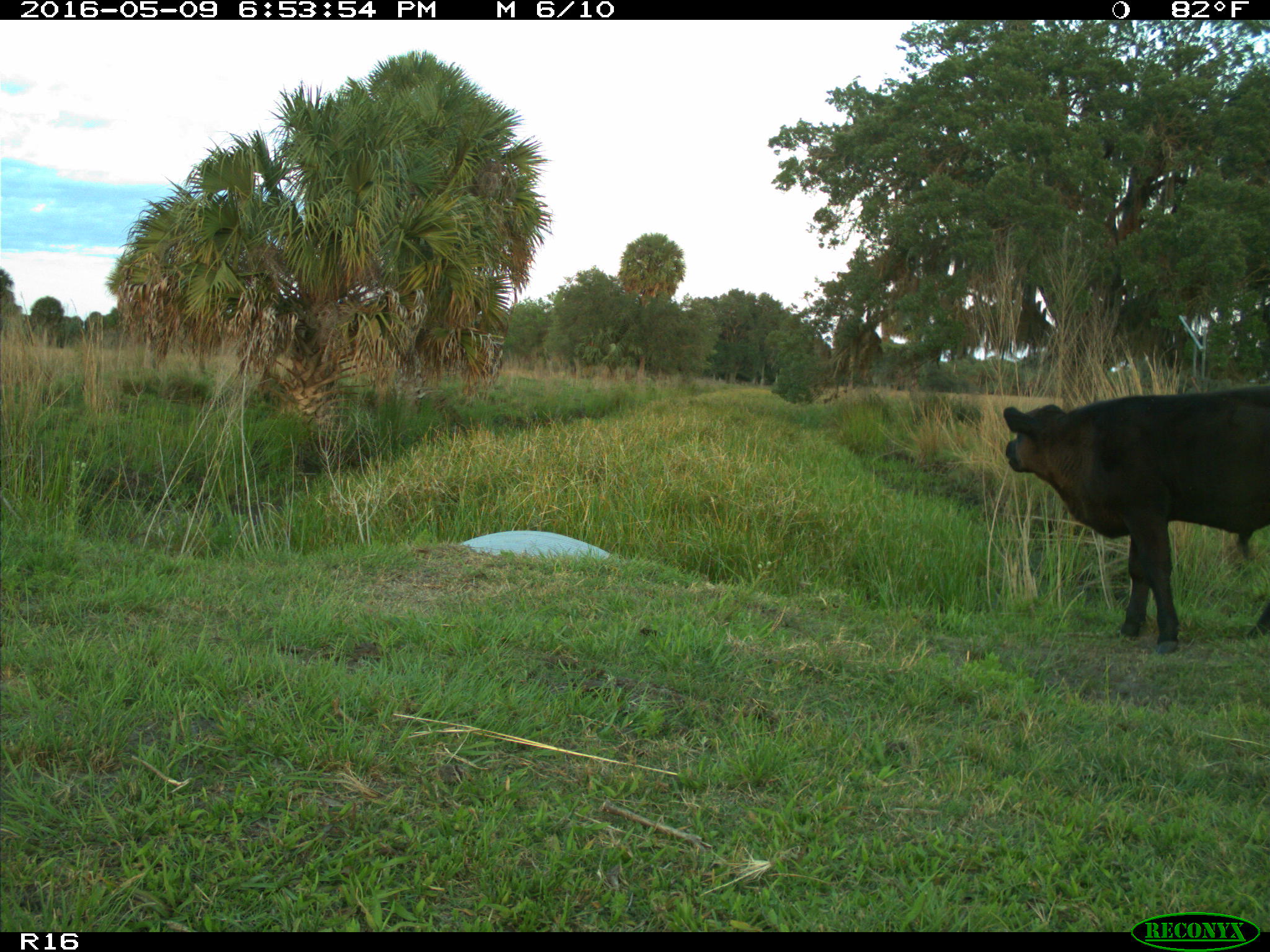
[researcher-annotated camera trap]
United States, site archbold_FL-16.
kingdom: Animalia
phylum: Chordata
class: Mammalia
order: Artiodactyla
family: Bovidae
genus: Bos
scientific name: Bos taurus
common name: domestic cow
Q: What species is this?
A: Bos taurus (domestic cow).